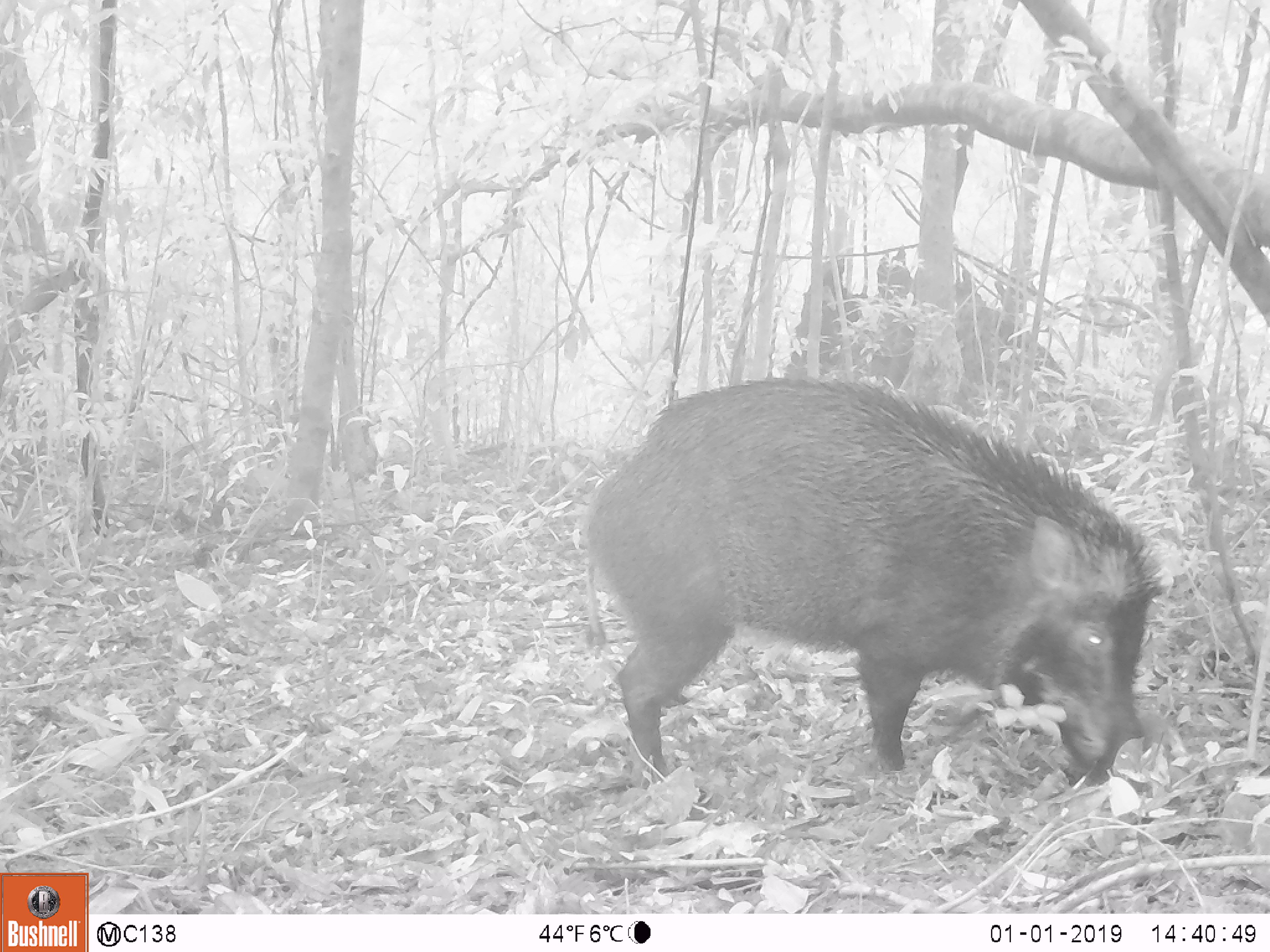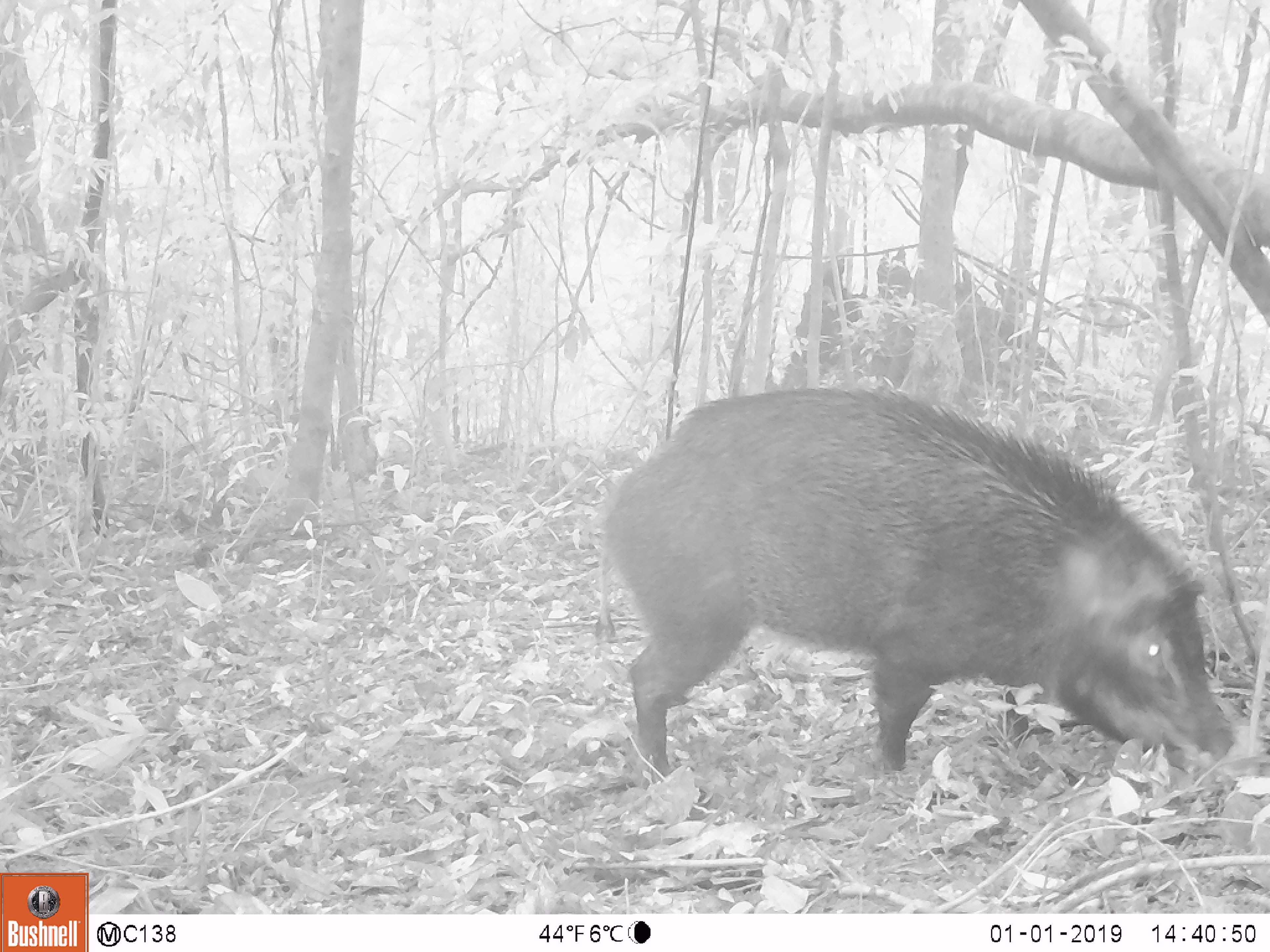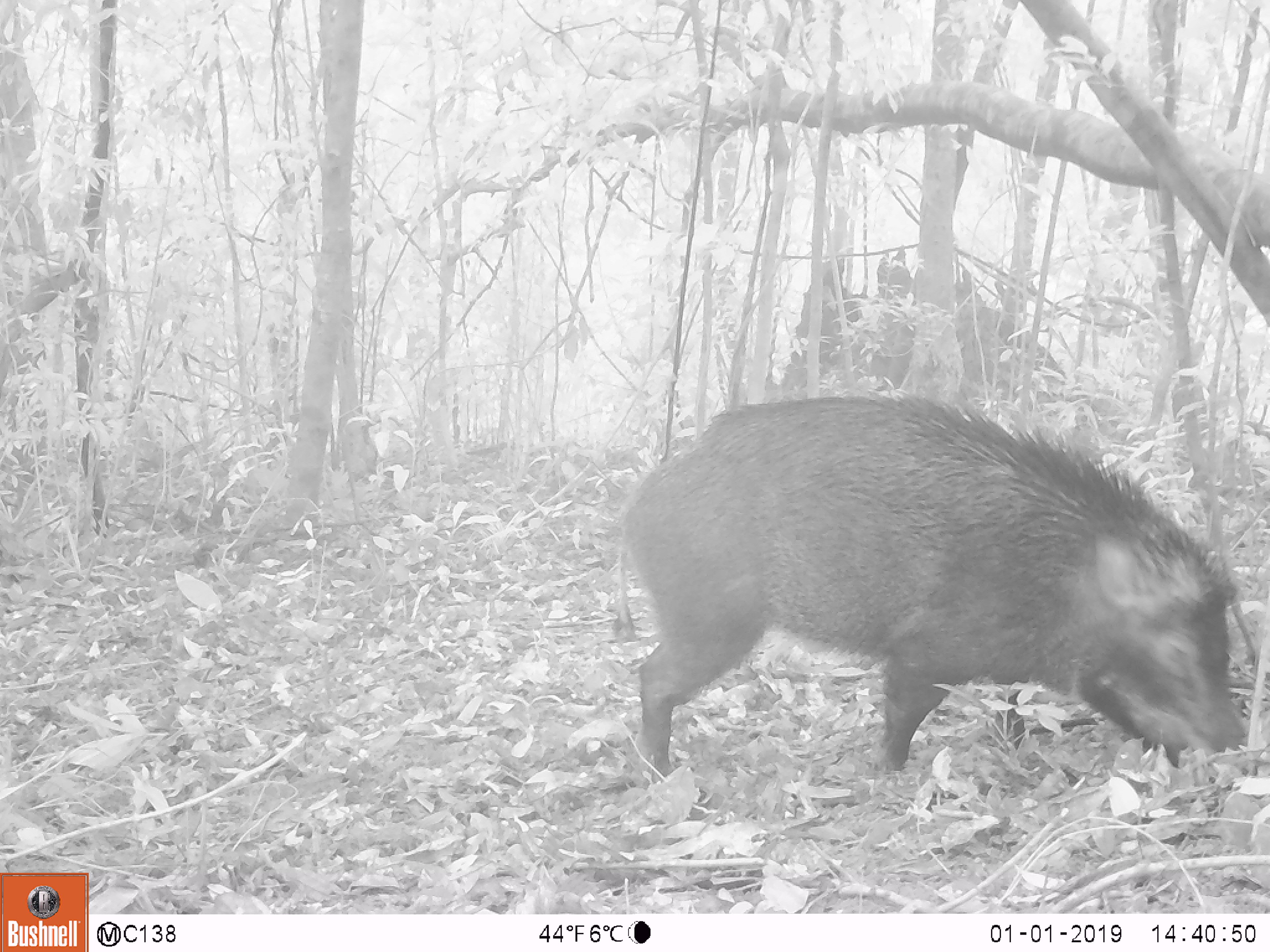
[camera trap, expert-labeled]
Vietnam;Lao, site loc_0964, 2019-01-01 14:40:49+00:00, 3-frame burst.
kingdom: Animalia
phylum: Chordata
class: Mammalia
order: Artiodactyla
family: Suidae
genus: Sus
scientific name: Sus scrofa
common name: eurasian wild pig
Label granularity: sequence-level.